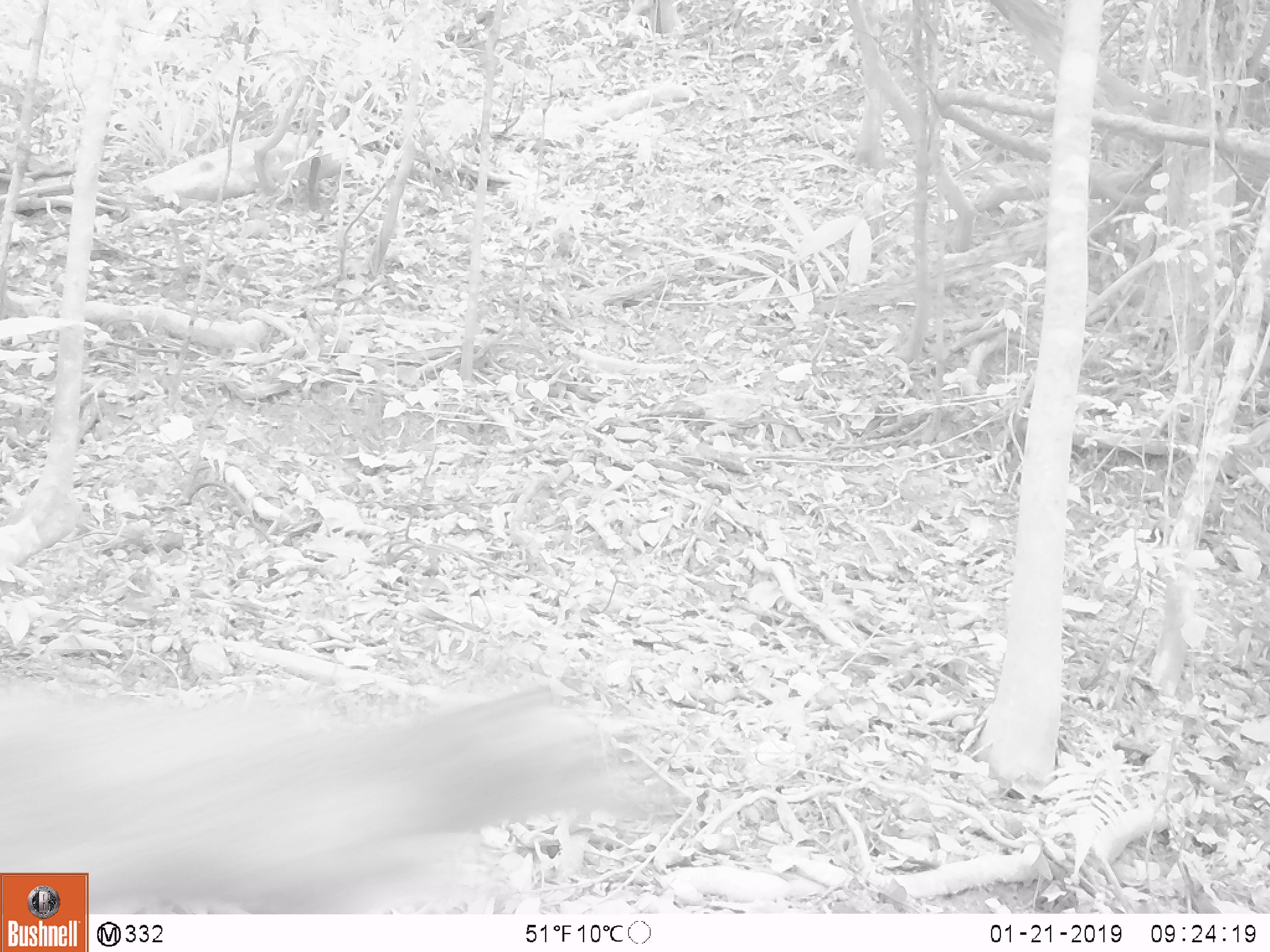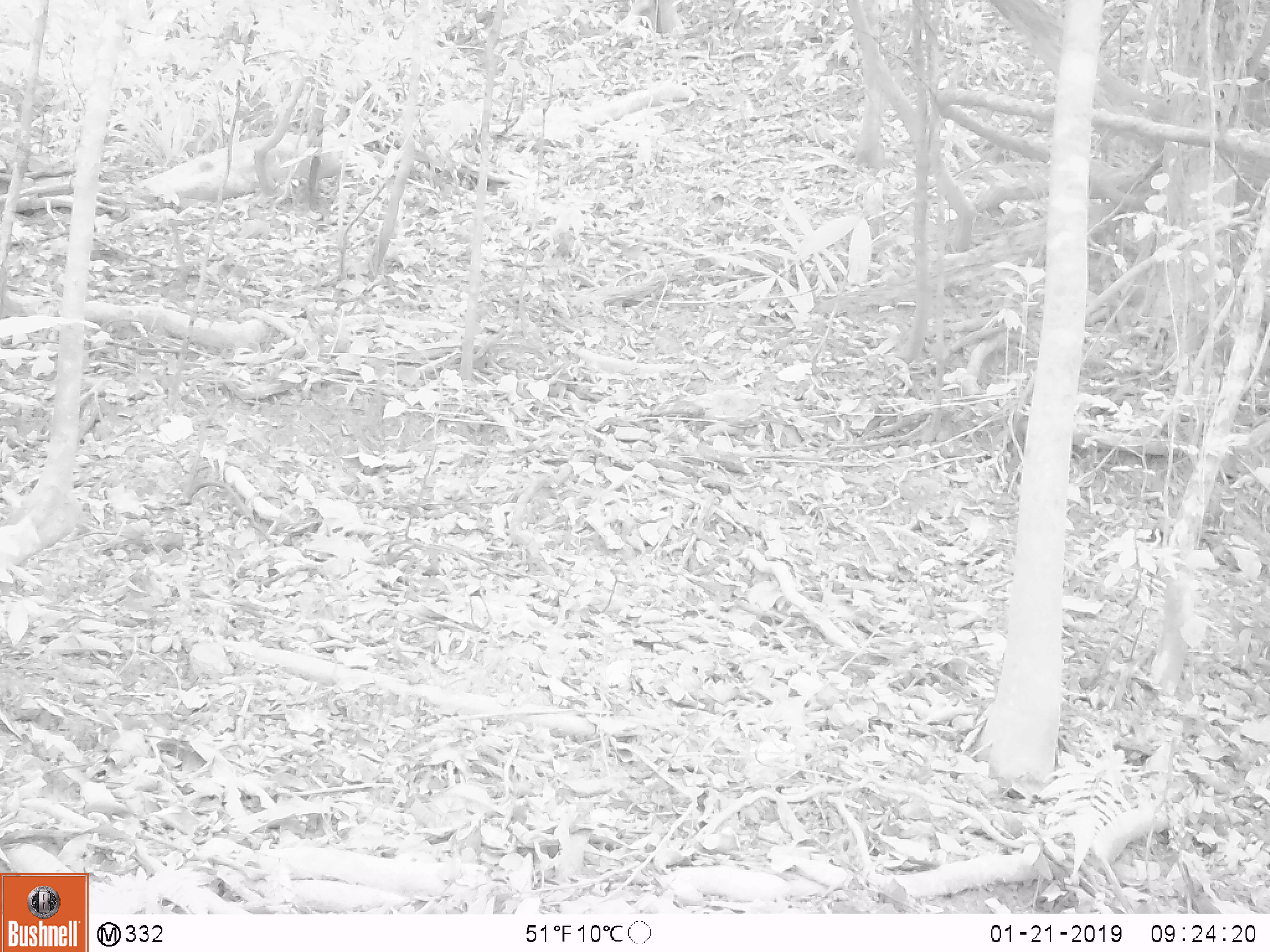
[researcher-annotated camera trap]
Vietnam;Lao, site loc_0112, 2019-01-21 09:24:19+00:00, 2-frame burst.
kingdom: Animalia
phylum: Chordata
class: Mammalia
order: Artiodactyla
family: Cervidae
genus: Rusa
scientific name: Rusa unicolor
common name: sambar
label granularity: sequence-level